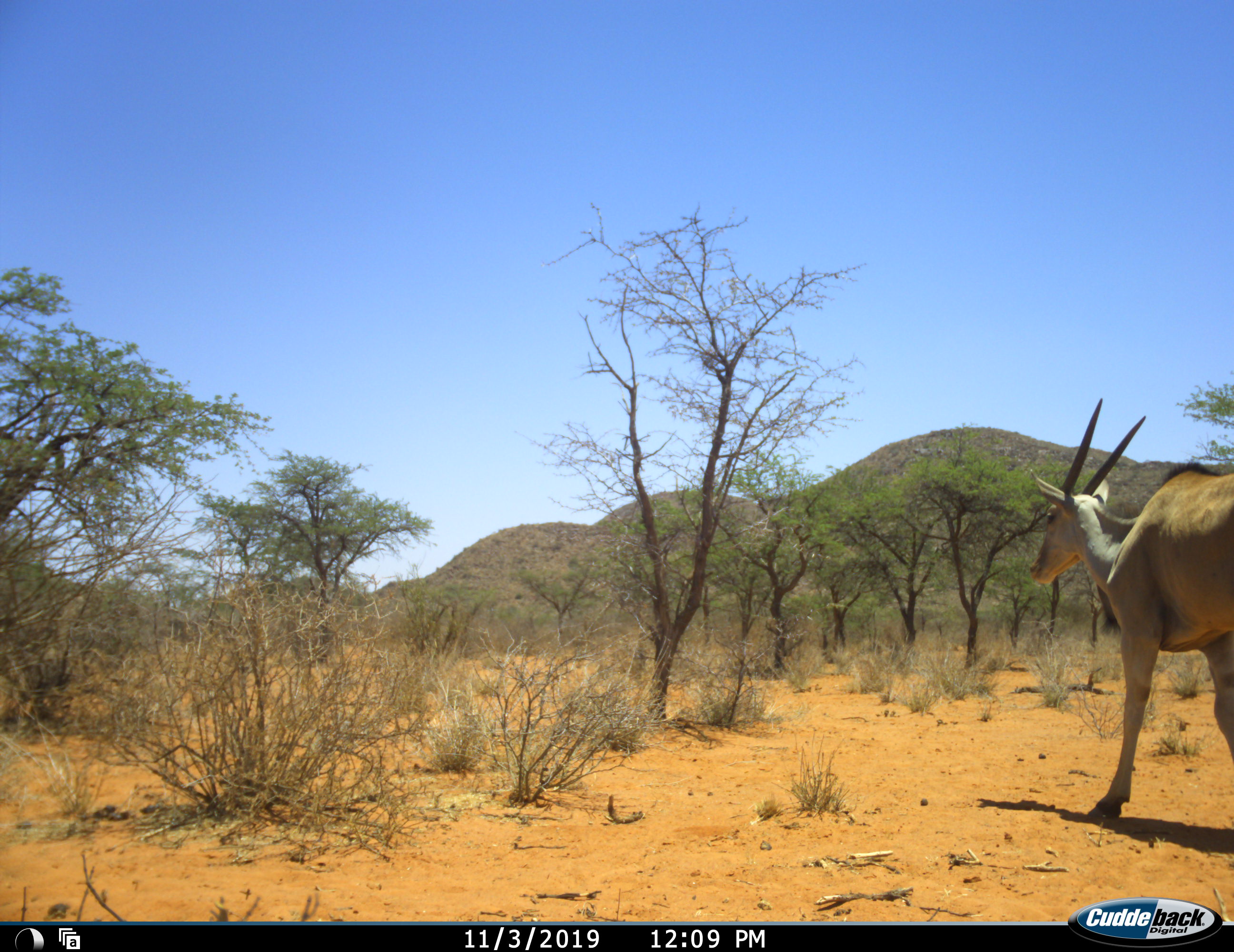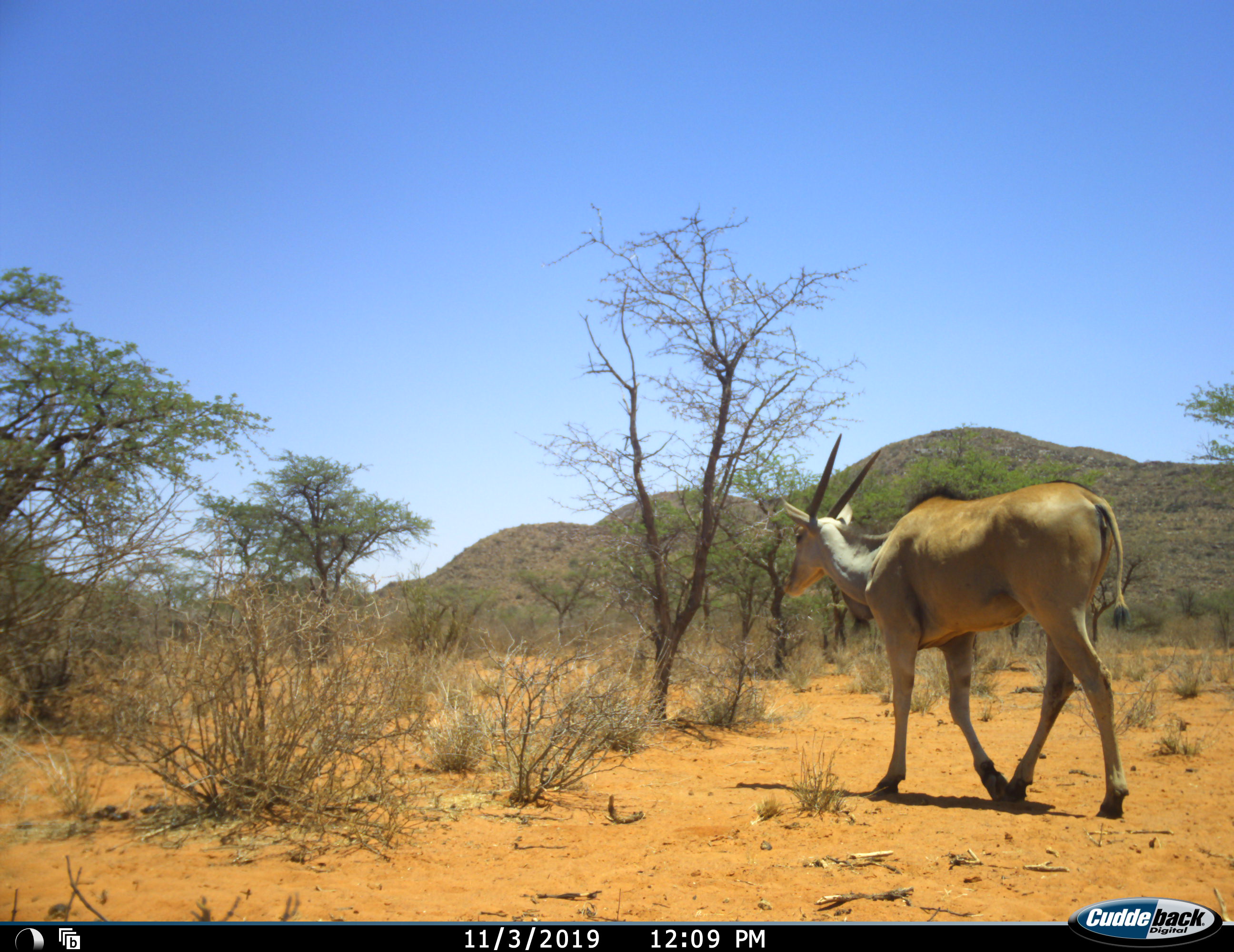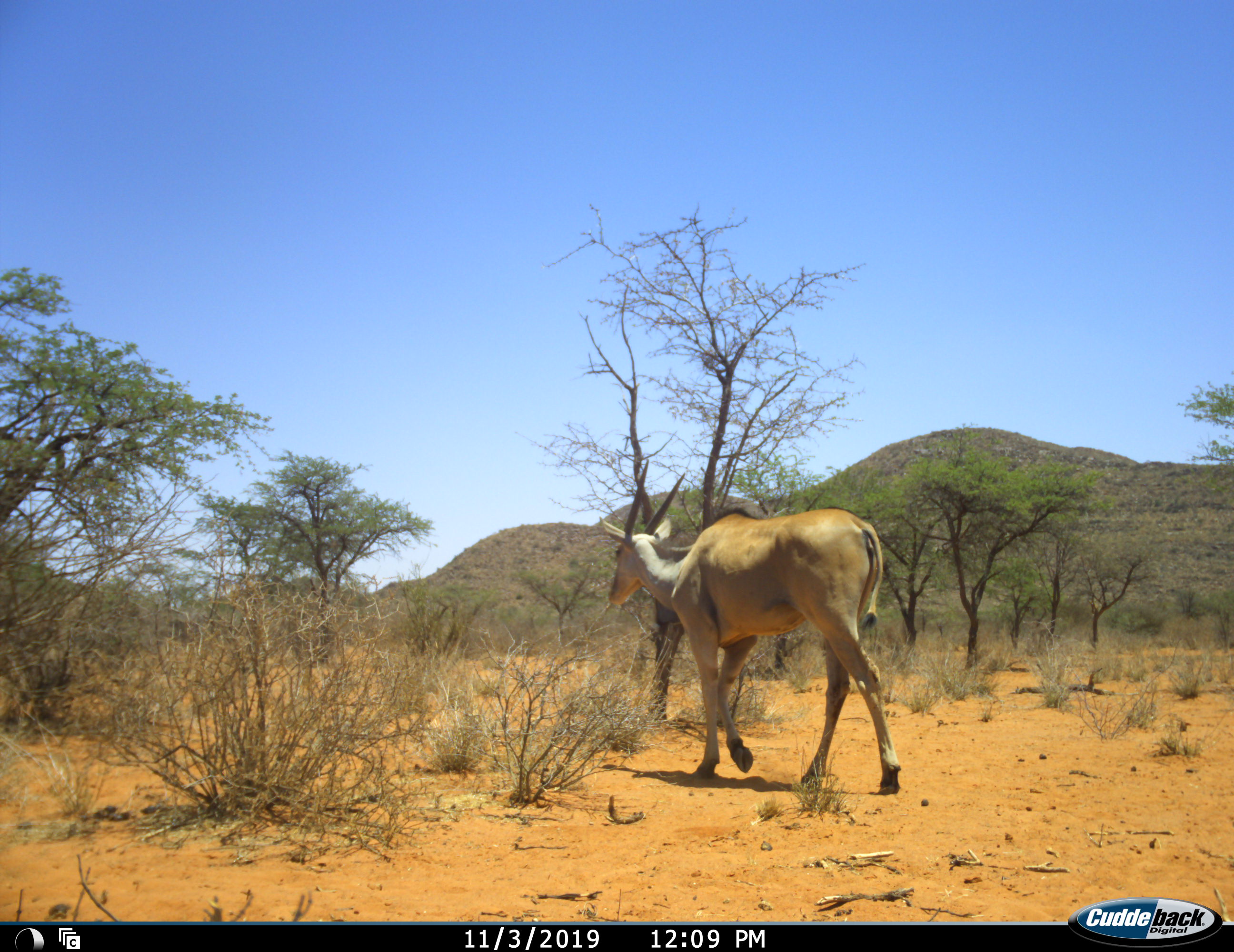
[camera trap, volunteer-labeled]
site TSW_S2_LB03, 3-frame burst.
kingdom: Animalia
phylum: Chordata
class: Mammalia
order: Artiodactyla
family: Bovidae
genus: Tragelaphus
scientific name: Tragelaphus oryx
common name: eland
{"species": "eland (Tragelaphus oryx)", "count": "1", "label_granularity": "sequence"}